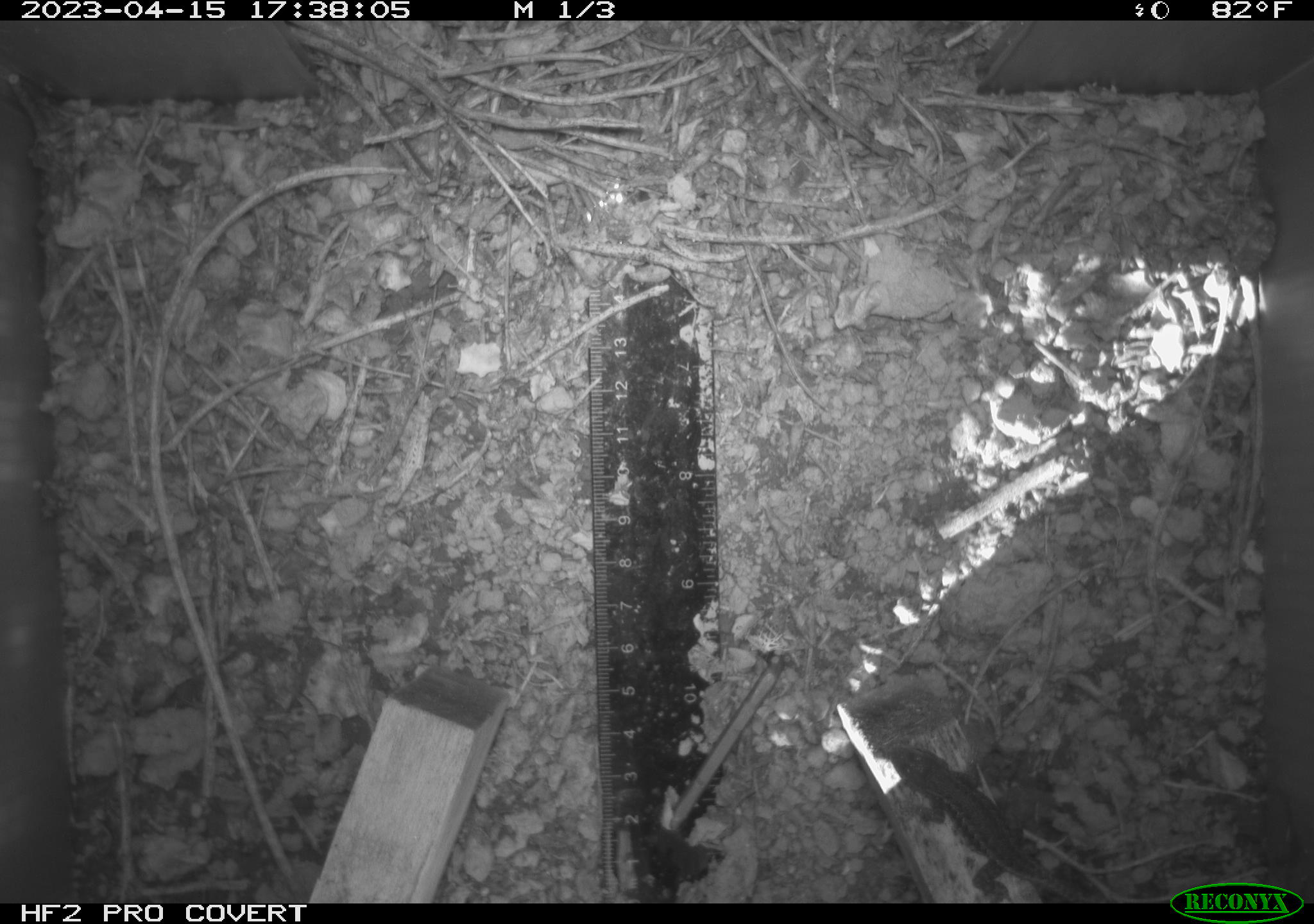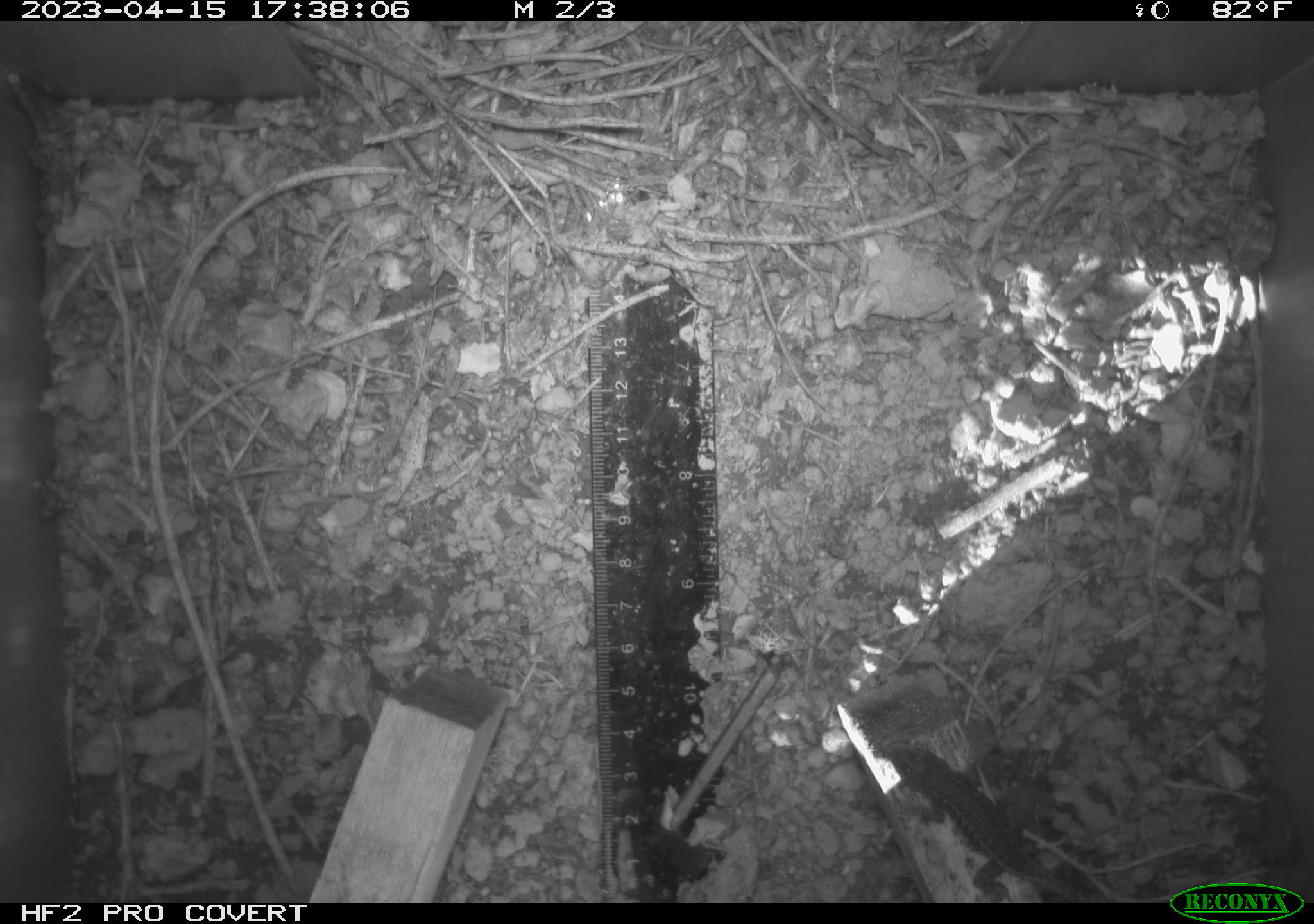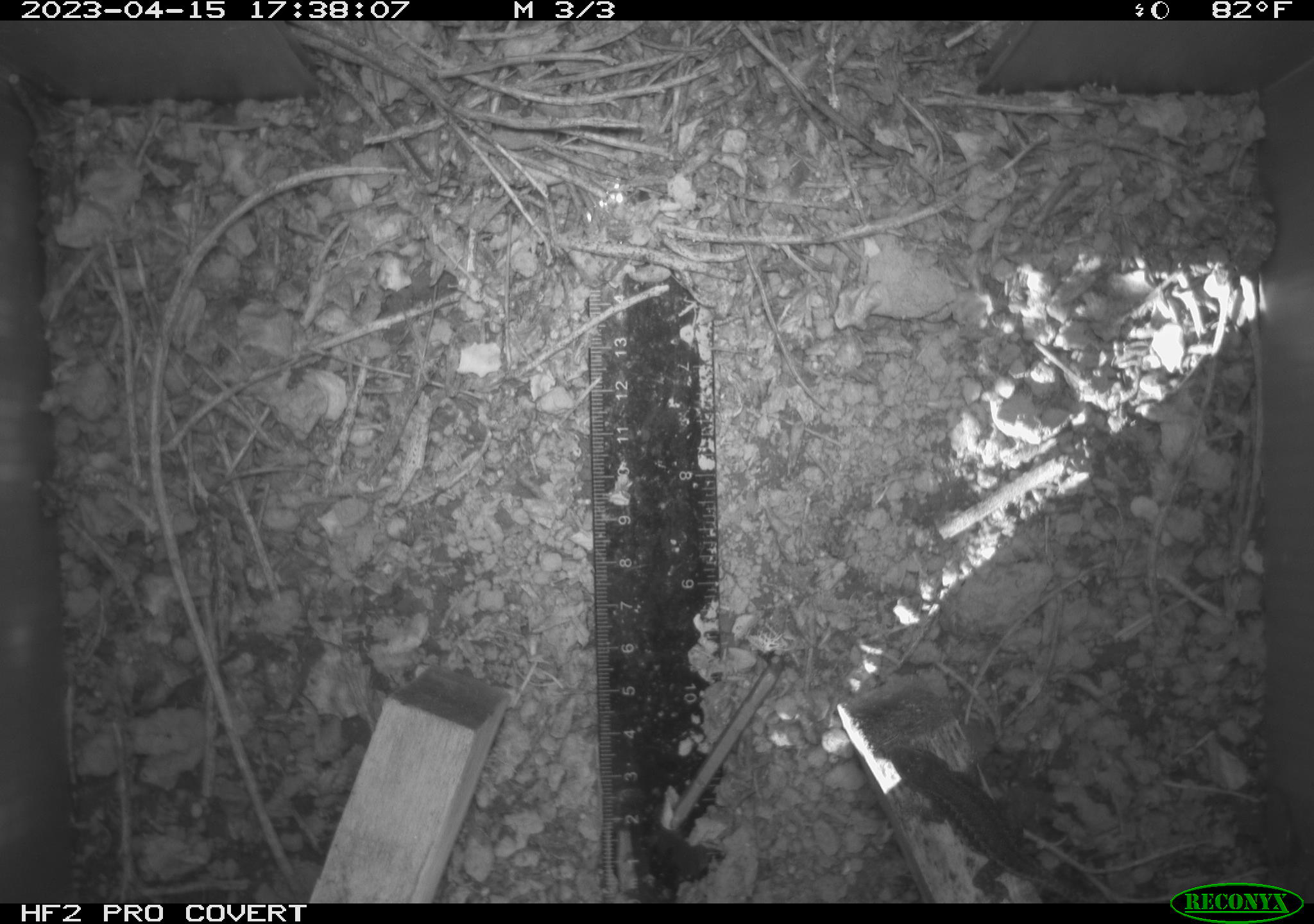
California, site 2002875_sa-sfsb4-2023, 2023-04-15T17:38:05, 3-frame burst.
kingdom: Animalia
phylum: Chordata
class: Reptilia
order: Squamata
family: Phrynosomatidae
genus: Sceloporus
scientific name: Sceloporus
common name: spiny lizards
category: sceloporus species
Sceloporus species (spiny lizards) (Sceloporus).